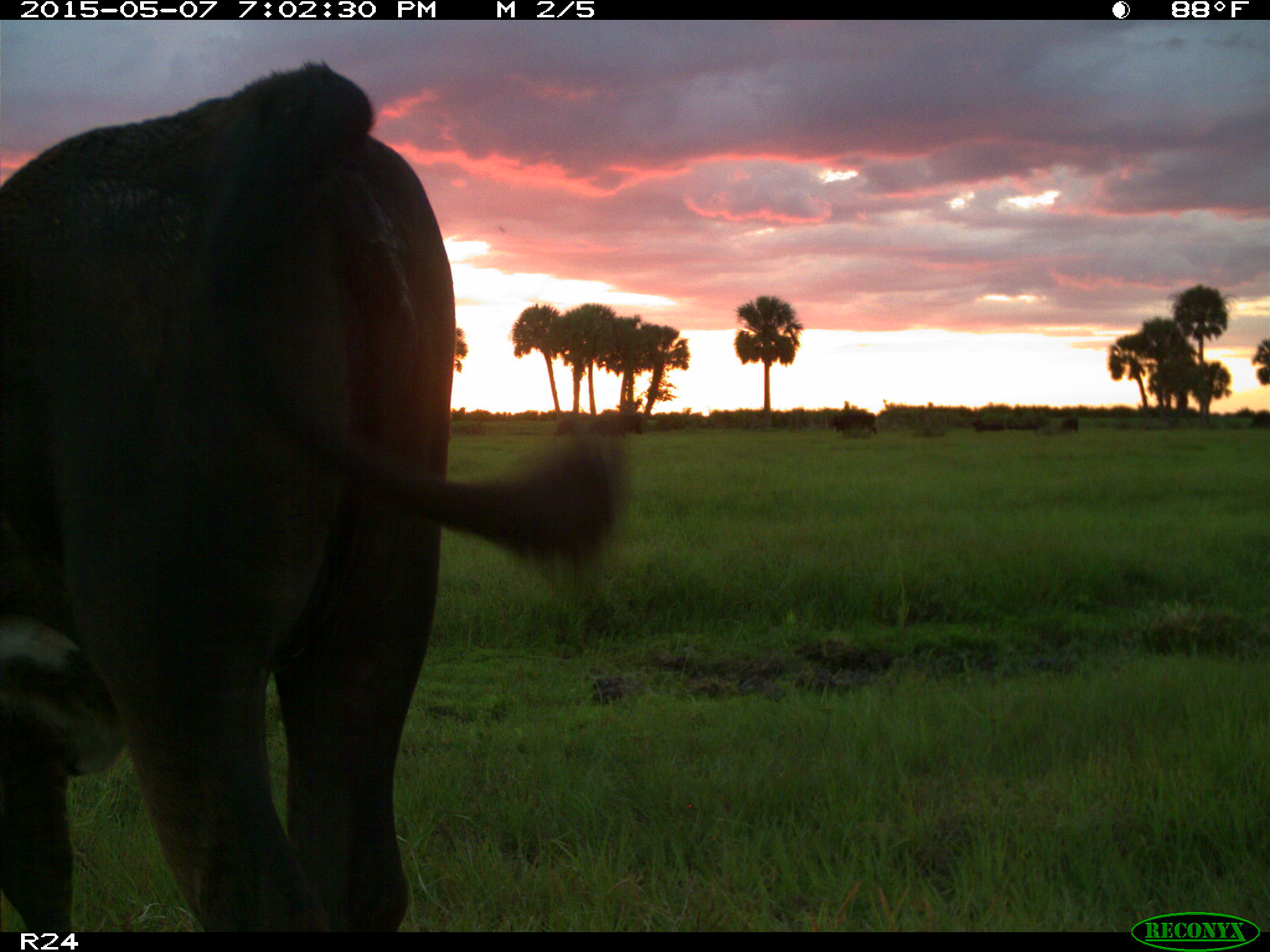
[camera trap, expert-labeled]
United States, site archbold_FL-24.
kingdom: Animalia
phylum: Chordata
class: Mammalia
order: Artiodactyla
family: Bovidae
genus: Bos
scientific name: Bos taurus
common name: domestic cow